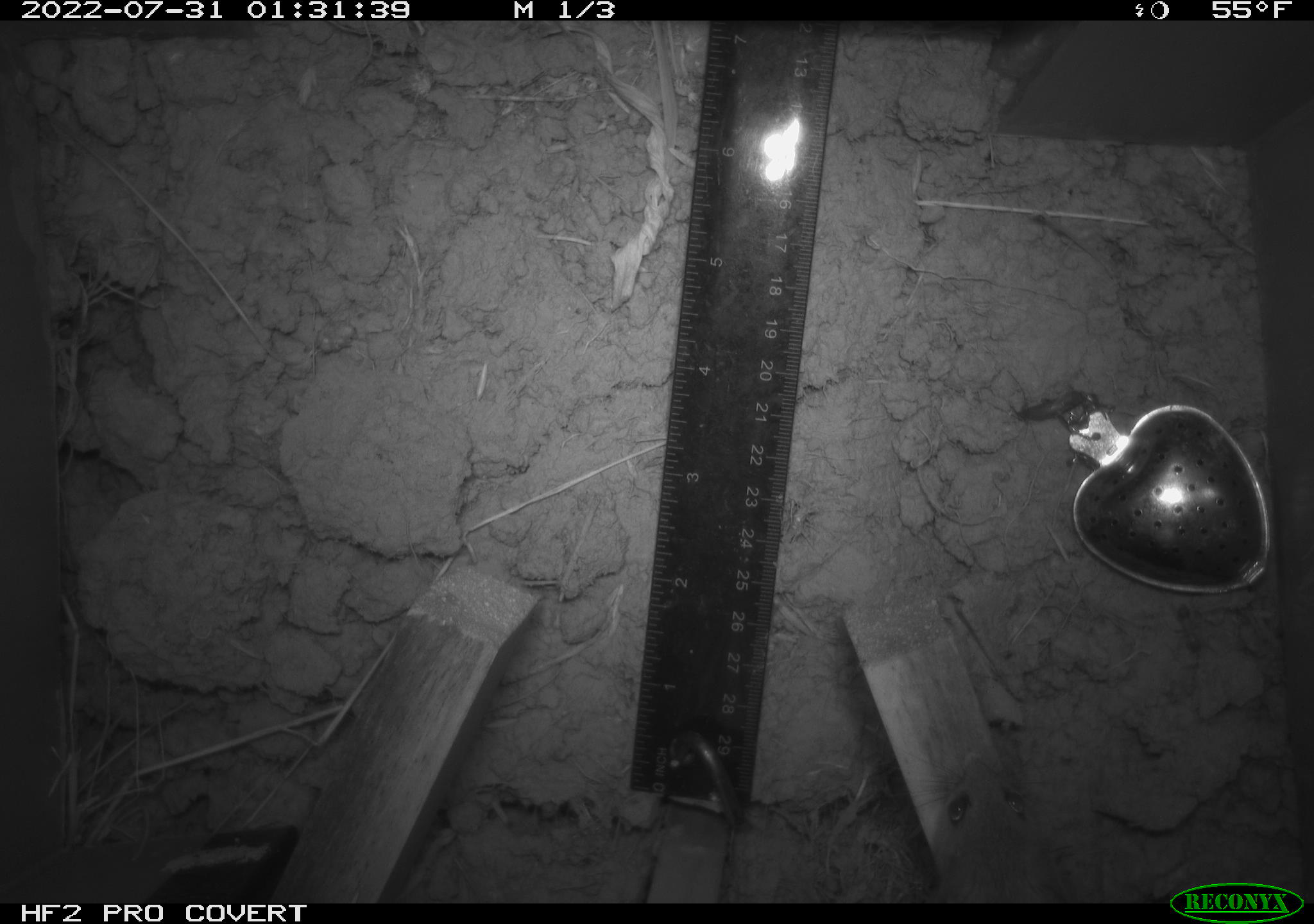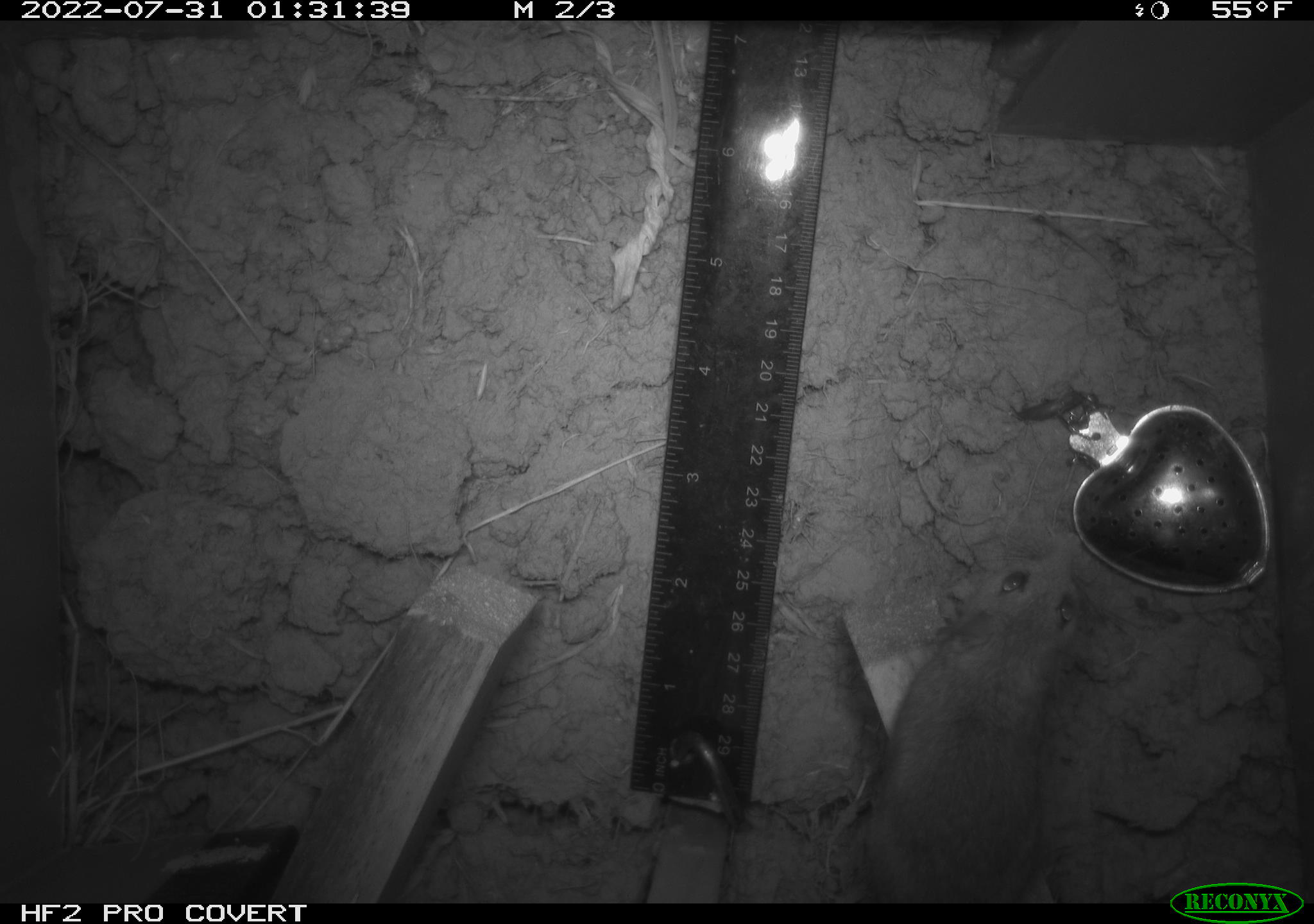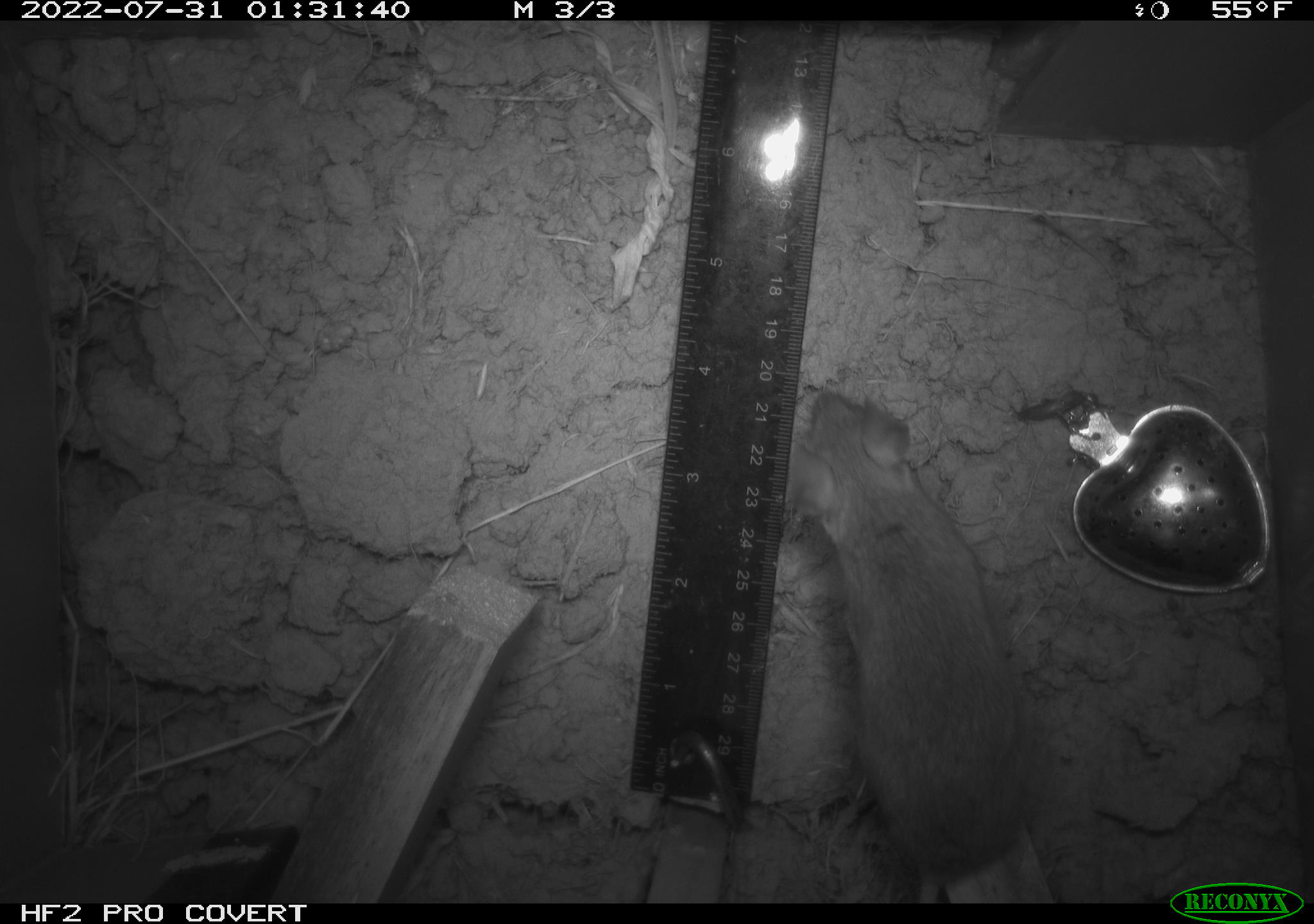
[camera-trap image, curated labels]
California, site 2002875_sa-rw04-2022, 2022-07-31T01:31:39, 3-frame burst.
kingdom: Animalia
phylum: Chordata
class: Mammalia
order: Rodentia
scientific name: Rodentia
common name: mouse species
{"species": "mouse species (Rodentia)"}